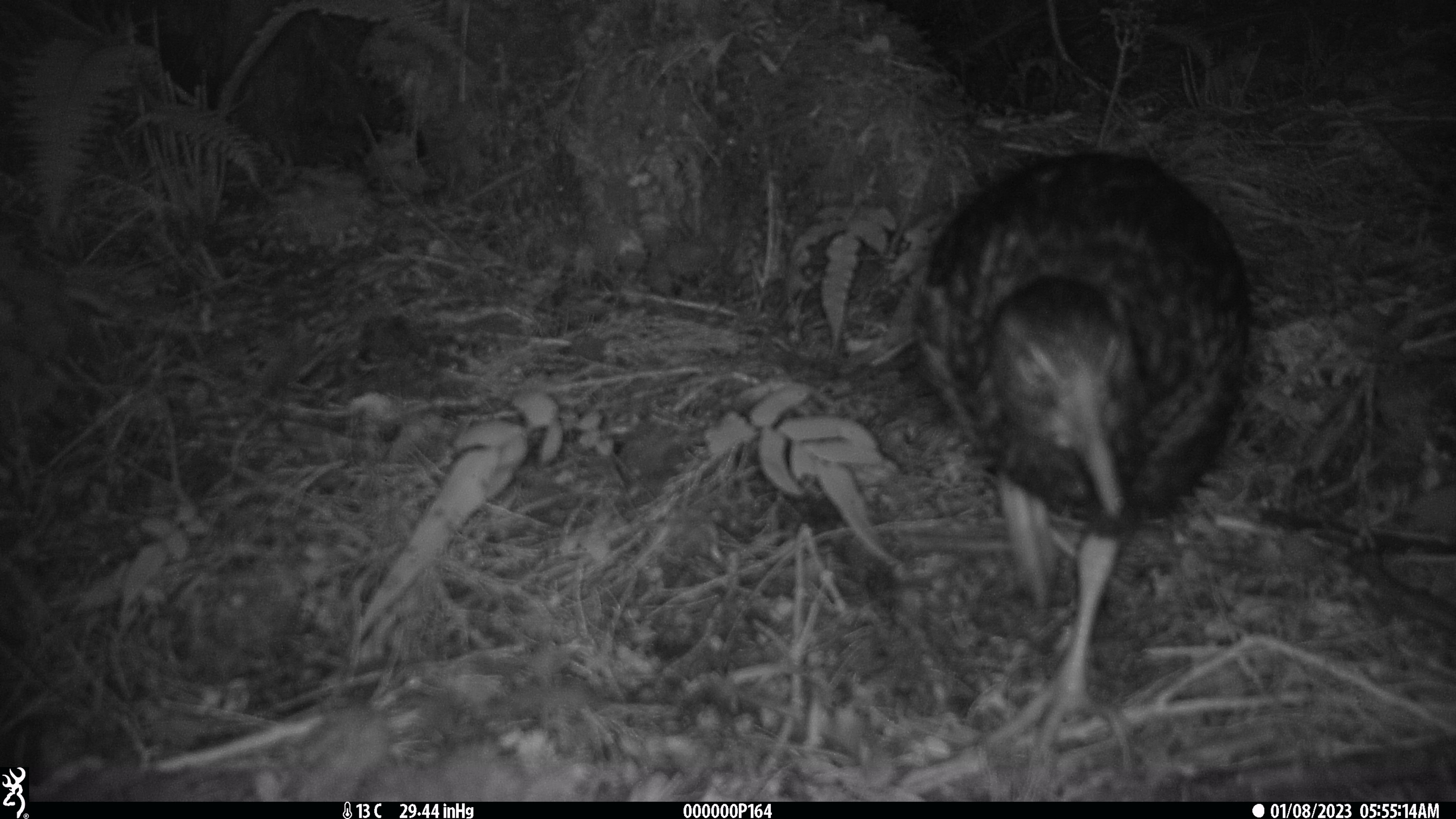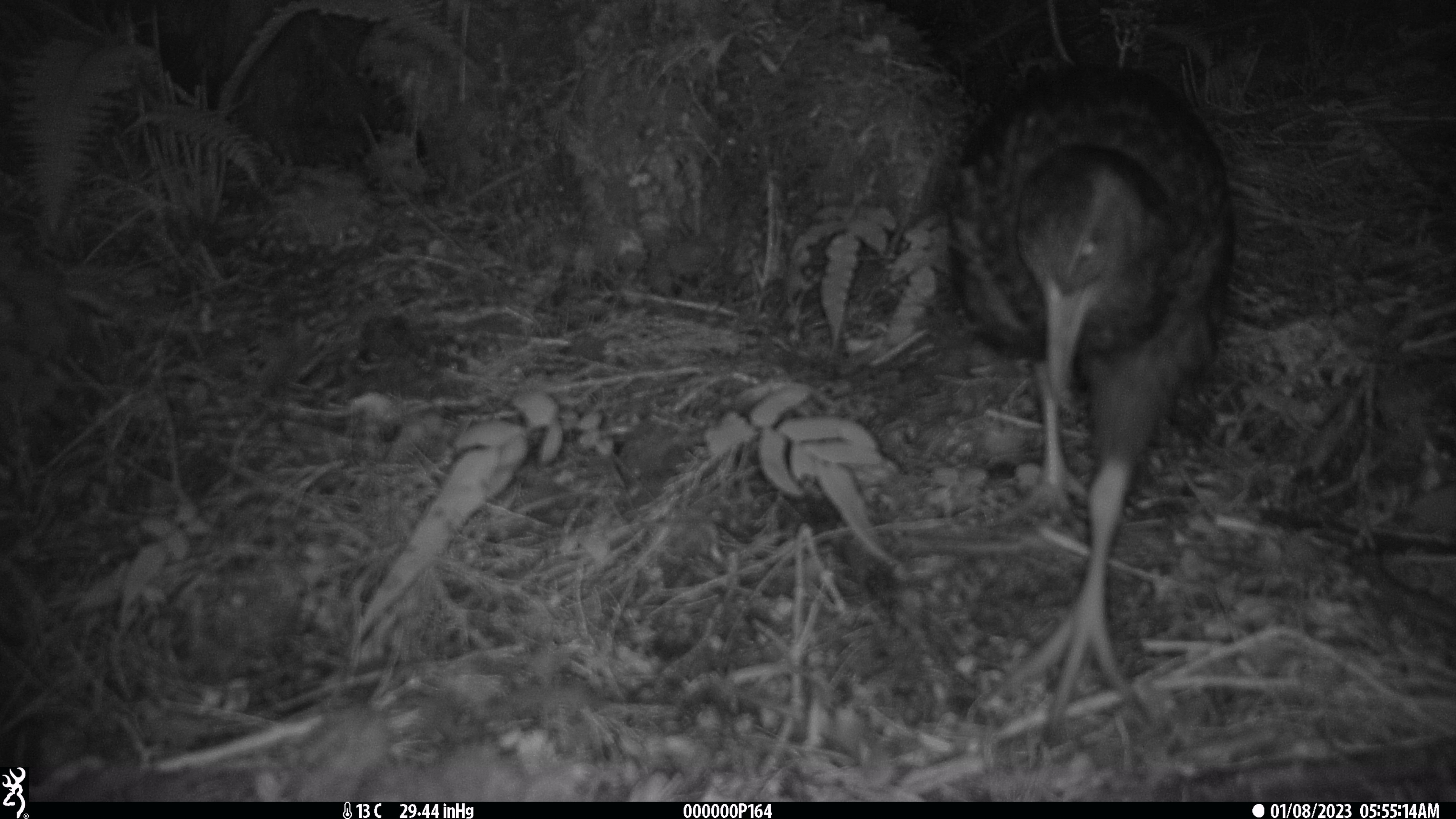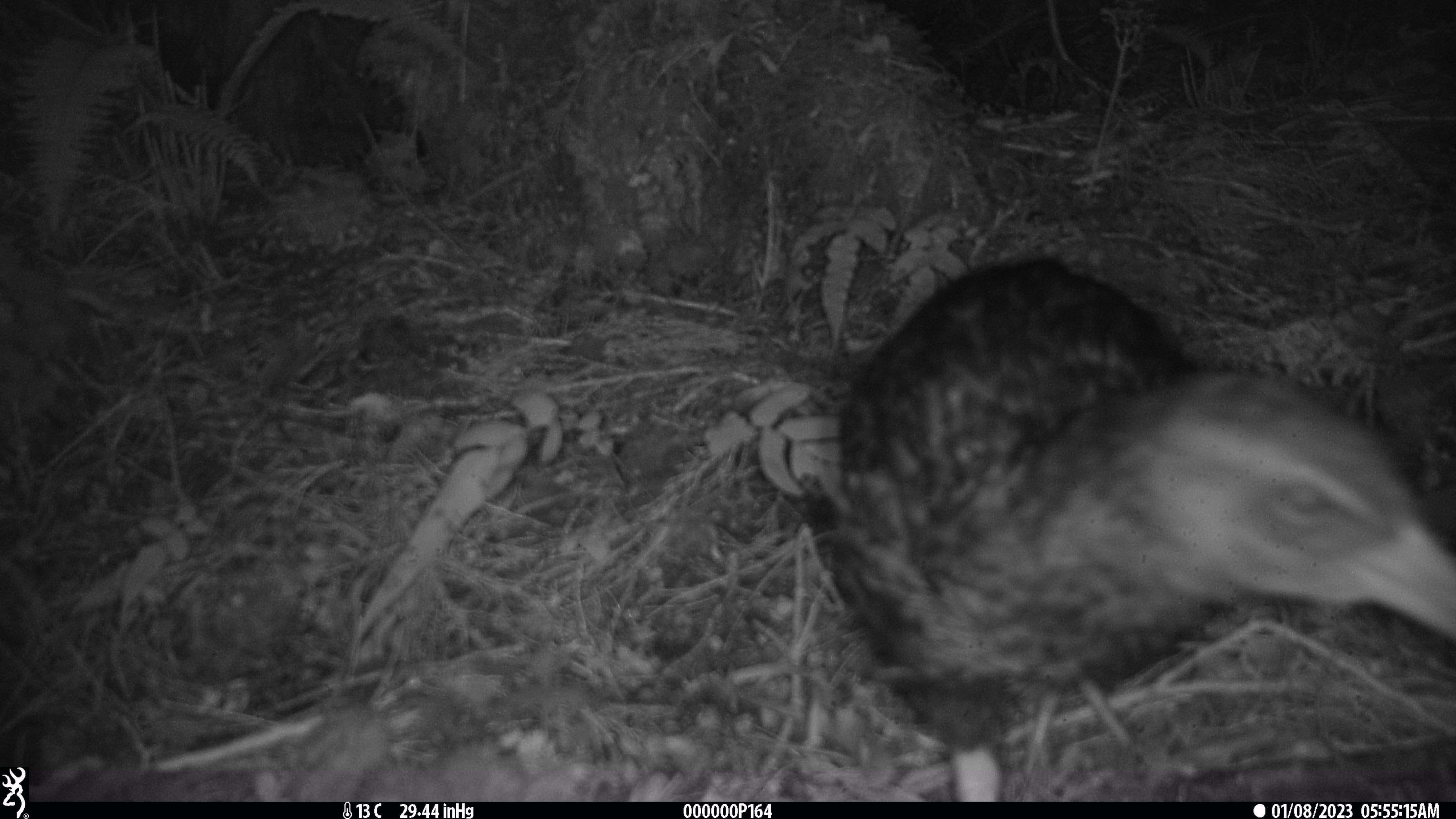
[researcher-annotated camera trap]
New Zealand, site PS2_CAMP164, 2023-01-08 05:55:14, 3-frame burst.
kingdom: Animalia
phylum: Chordata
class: Aves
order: Gruiformes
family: Rallidae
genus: Gallirallus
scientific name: Gallirallus australis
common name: weka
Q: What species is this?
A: Weka (Gallirallus australis).